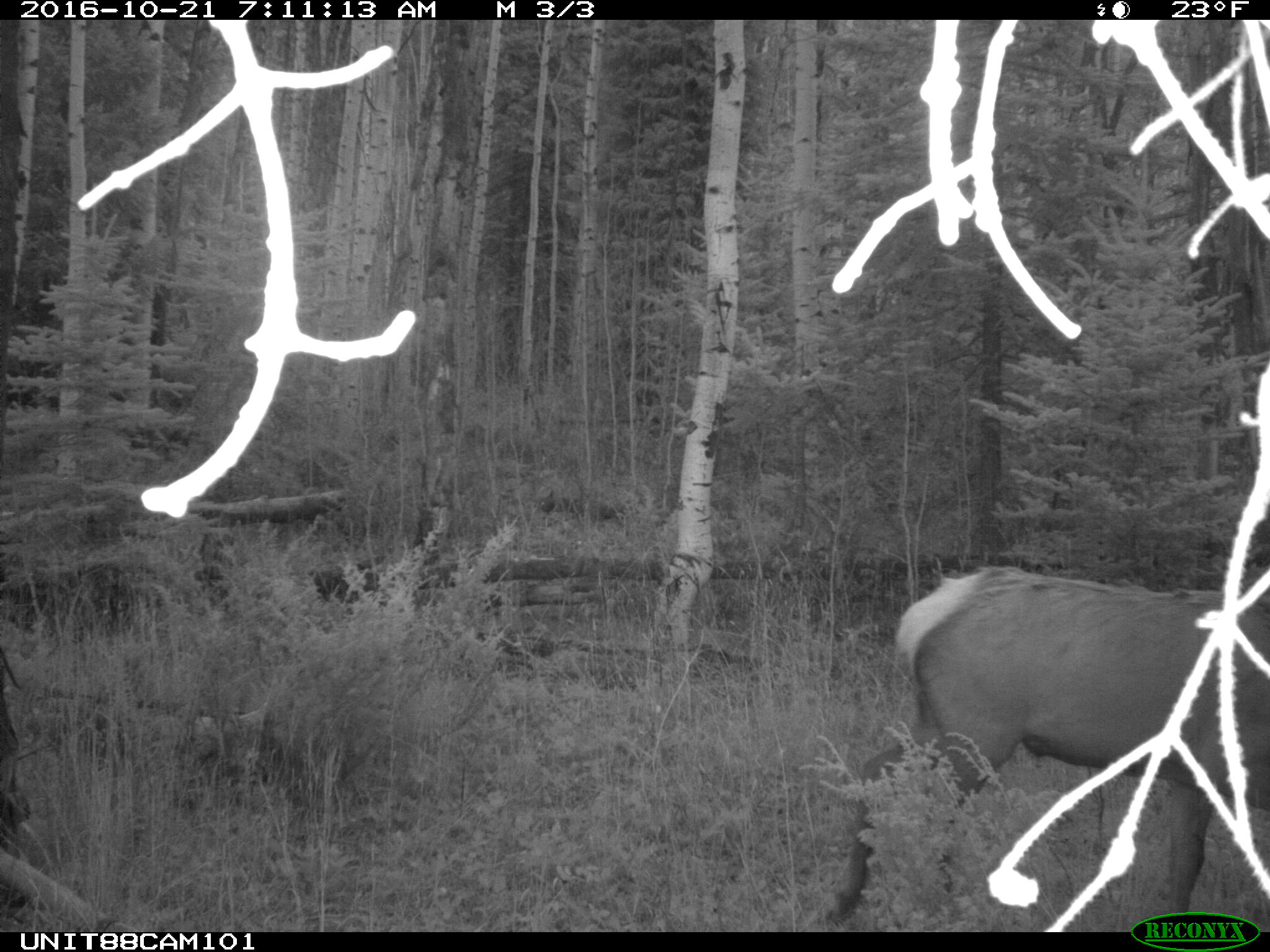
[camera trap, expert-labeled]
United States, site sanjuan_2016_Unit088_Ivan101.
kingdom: Animalia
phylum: Chordata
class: Mammalia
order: Artiodactyla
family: Cervidae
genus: Cervus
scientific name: Cervus elaphus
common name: red deer